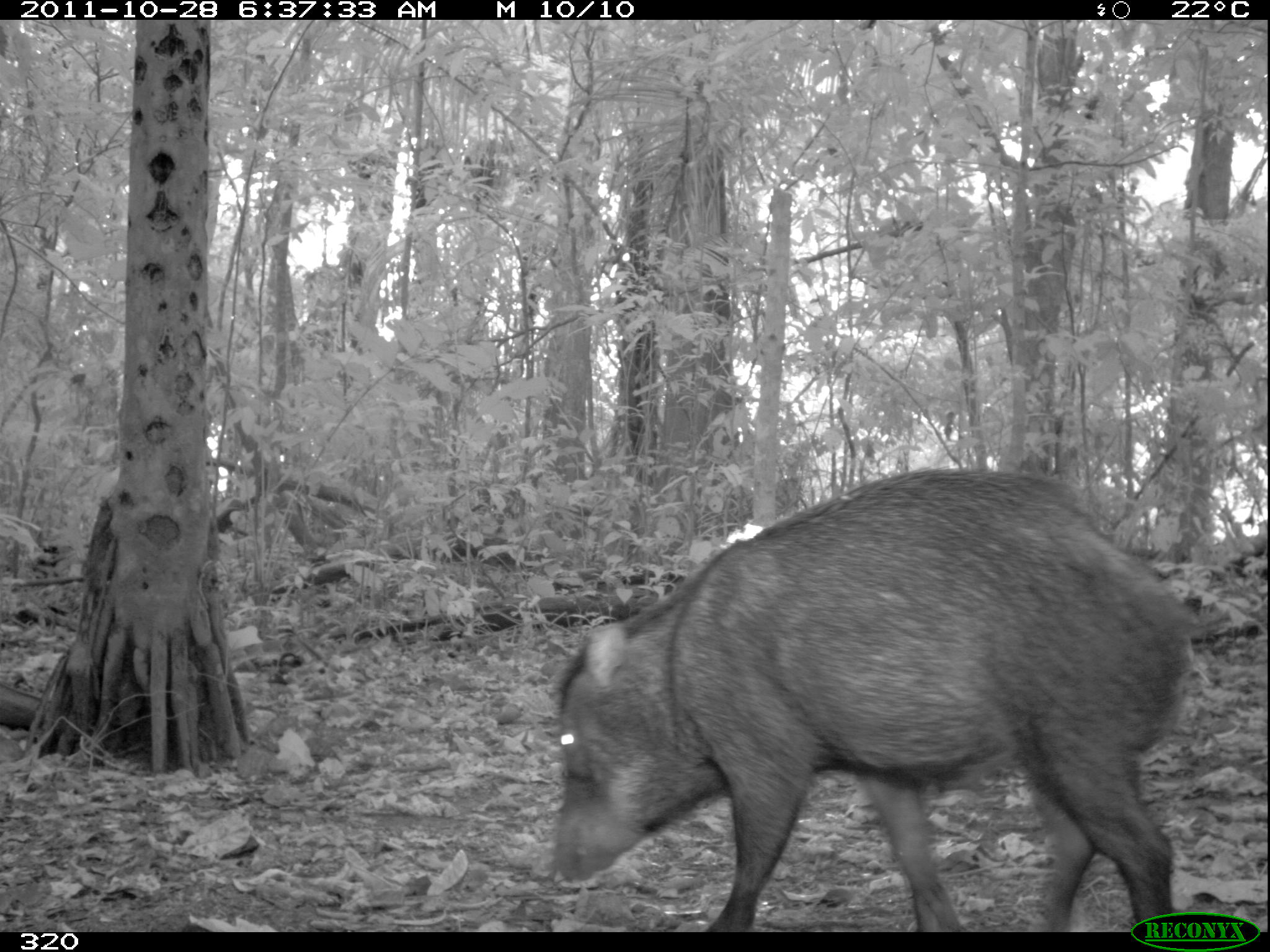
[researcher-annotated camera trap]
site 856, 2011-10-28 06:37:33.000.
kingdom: Animalia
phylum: Chordata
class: Mammalia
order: Artiodactyla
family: Tayassuidae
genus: Tayassu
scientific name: Tayassu pecari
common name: white-lipped peccary